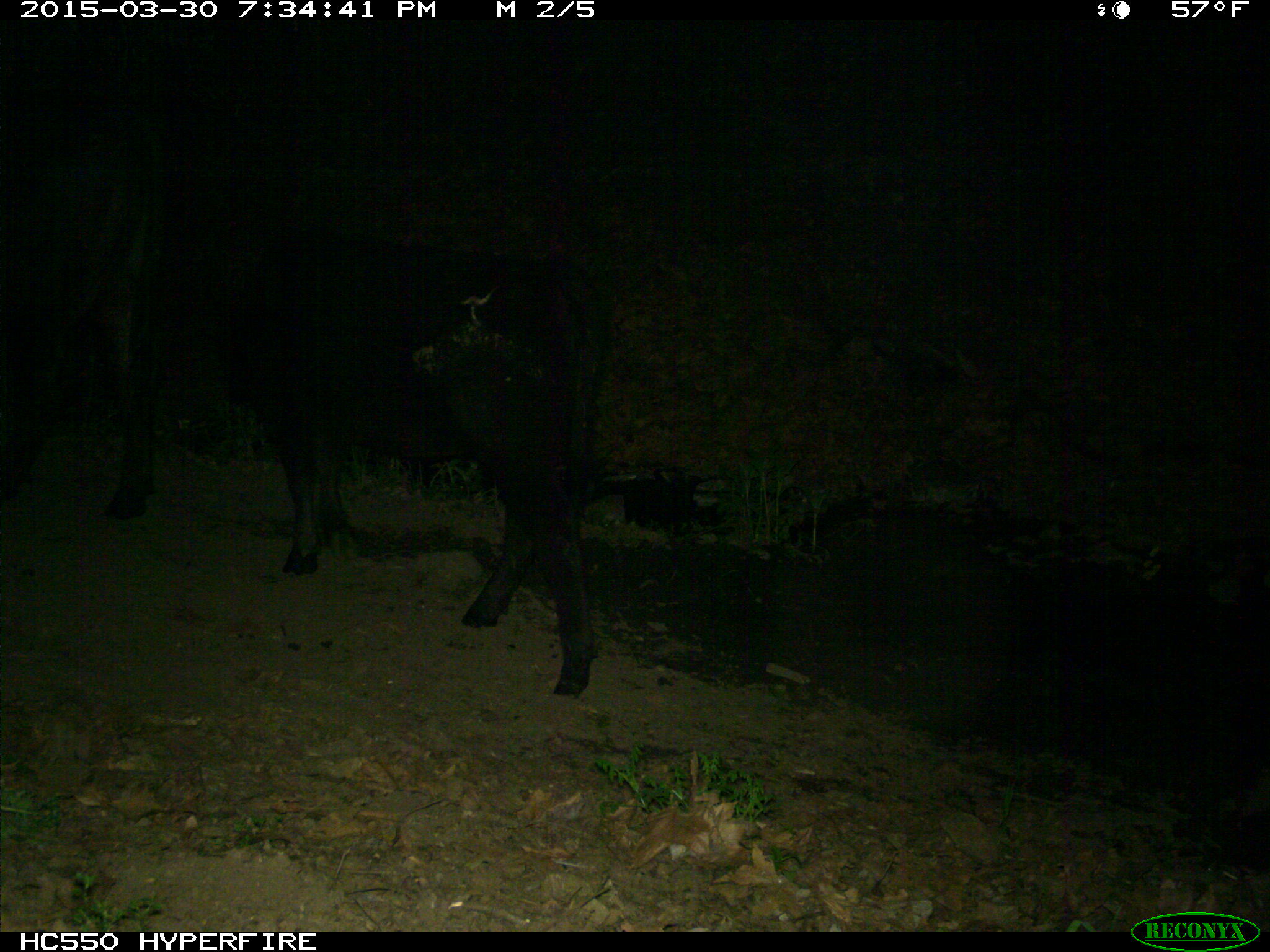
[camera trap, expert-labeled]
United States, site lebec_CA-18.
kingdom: Animalia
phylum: Chordata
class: Mammalia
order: Artiodactyla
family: Bovidae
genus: Bos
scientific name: Bos taurus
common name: domestic cow